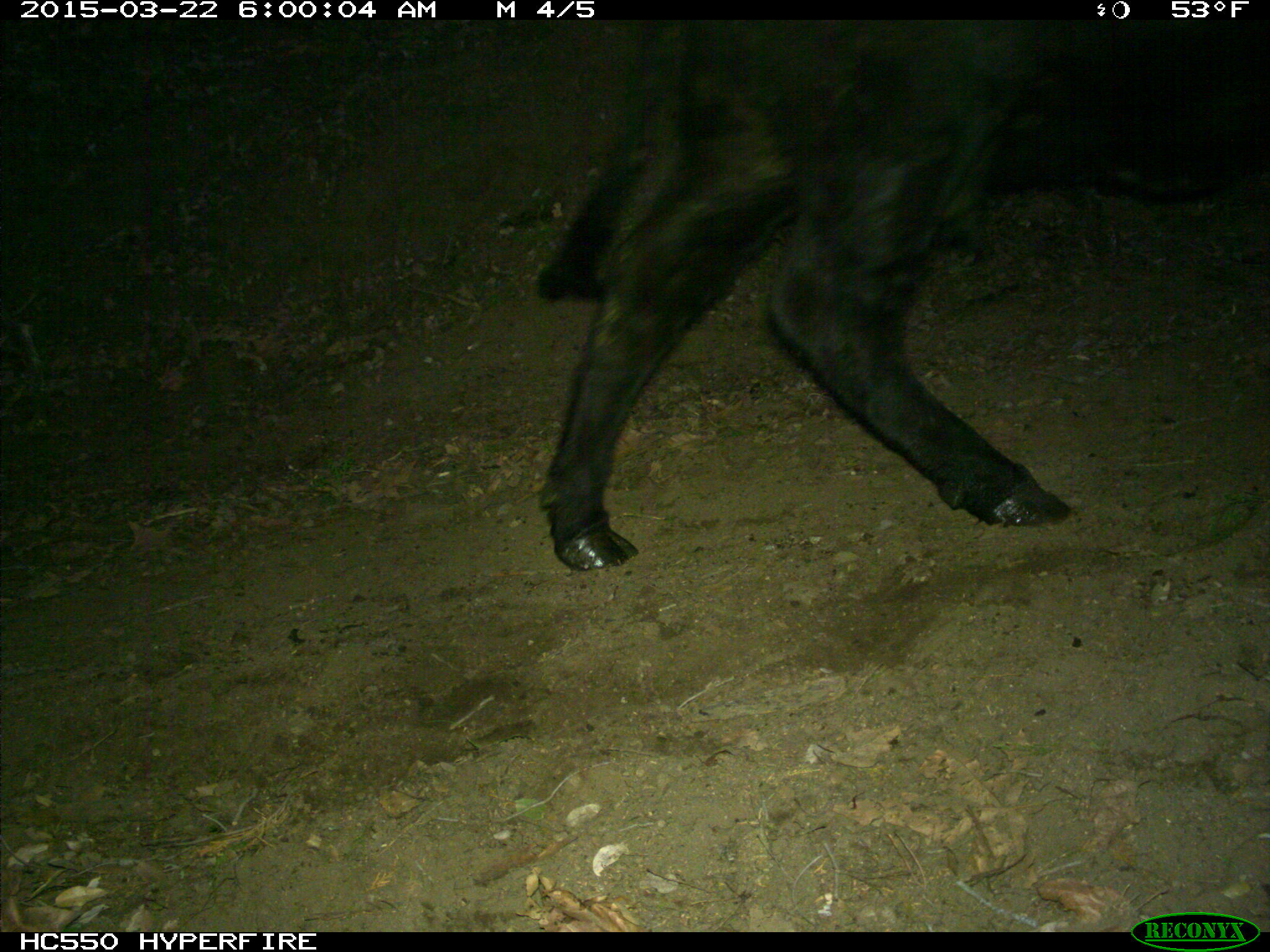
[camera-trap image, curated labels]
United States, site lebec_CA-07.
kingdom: Animalia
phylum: Chordata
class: Mammalia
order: Artiodactyla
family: Bovidae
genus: Bos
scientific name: Bos taurus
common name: domestic cow